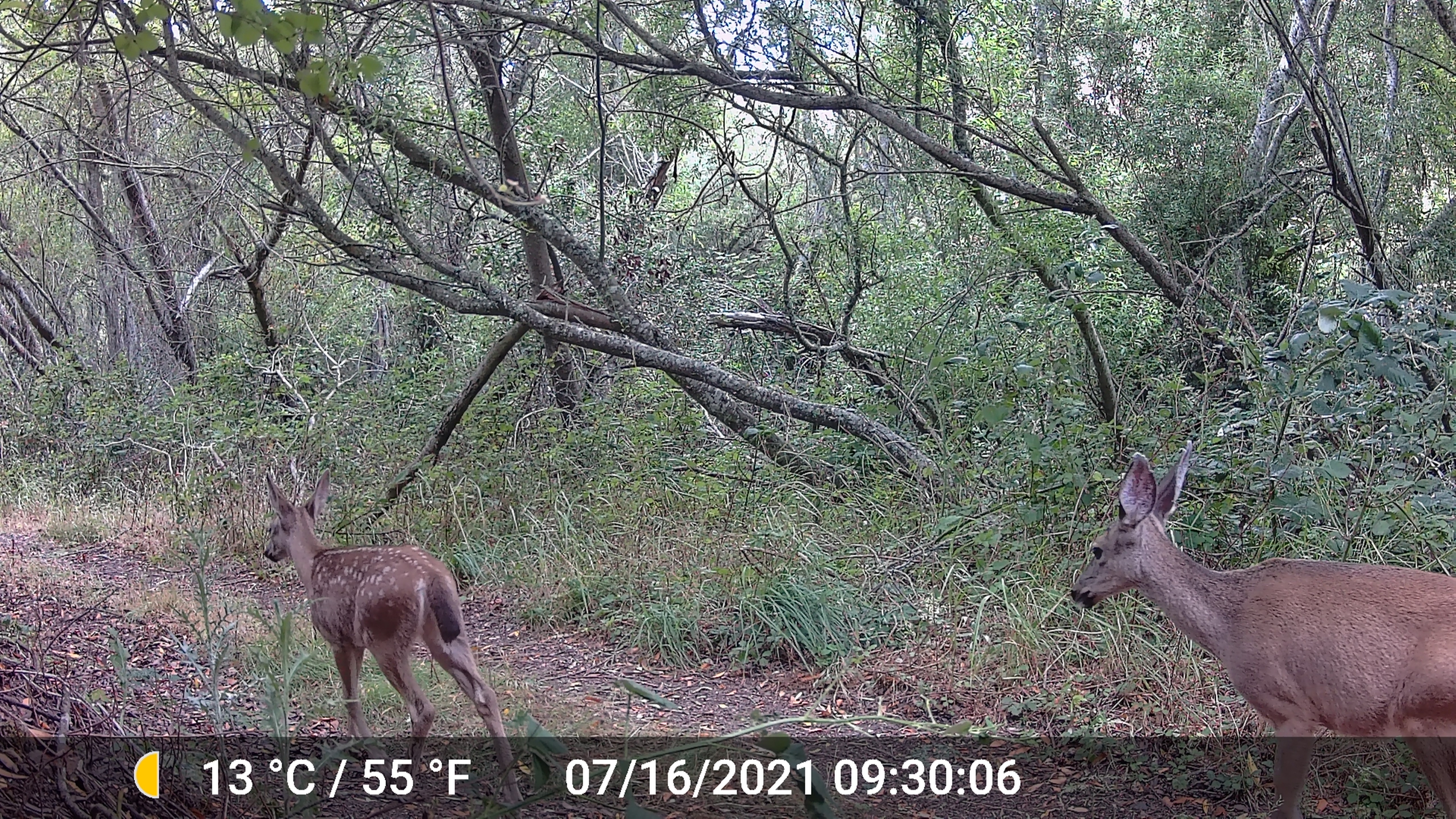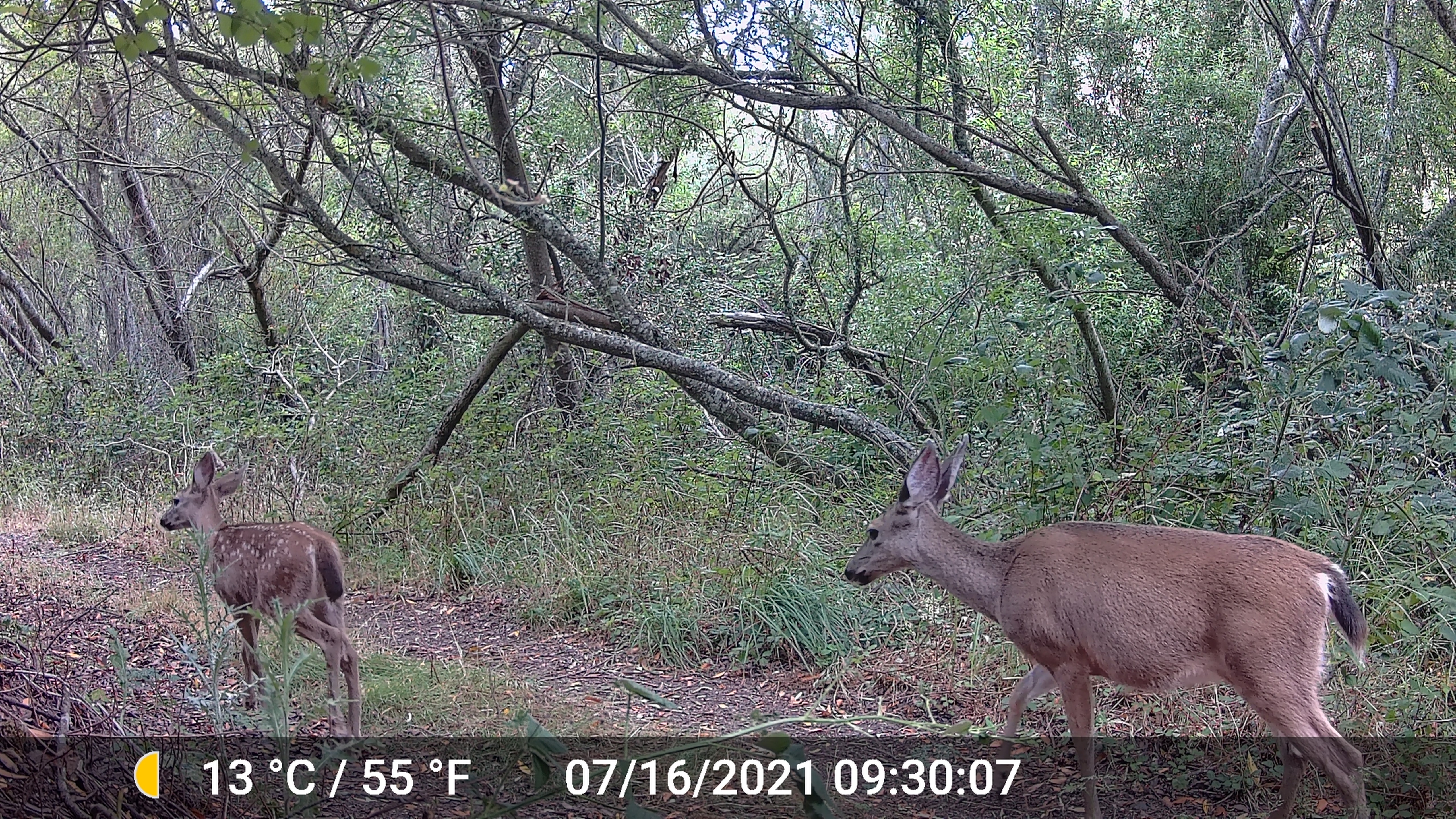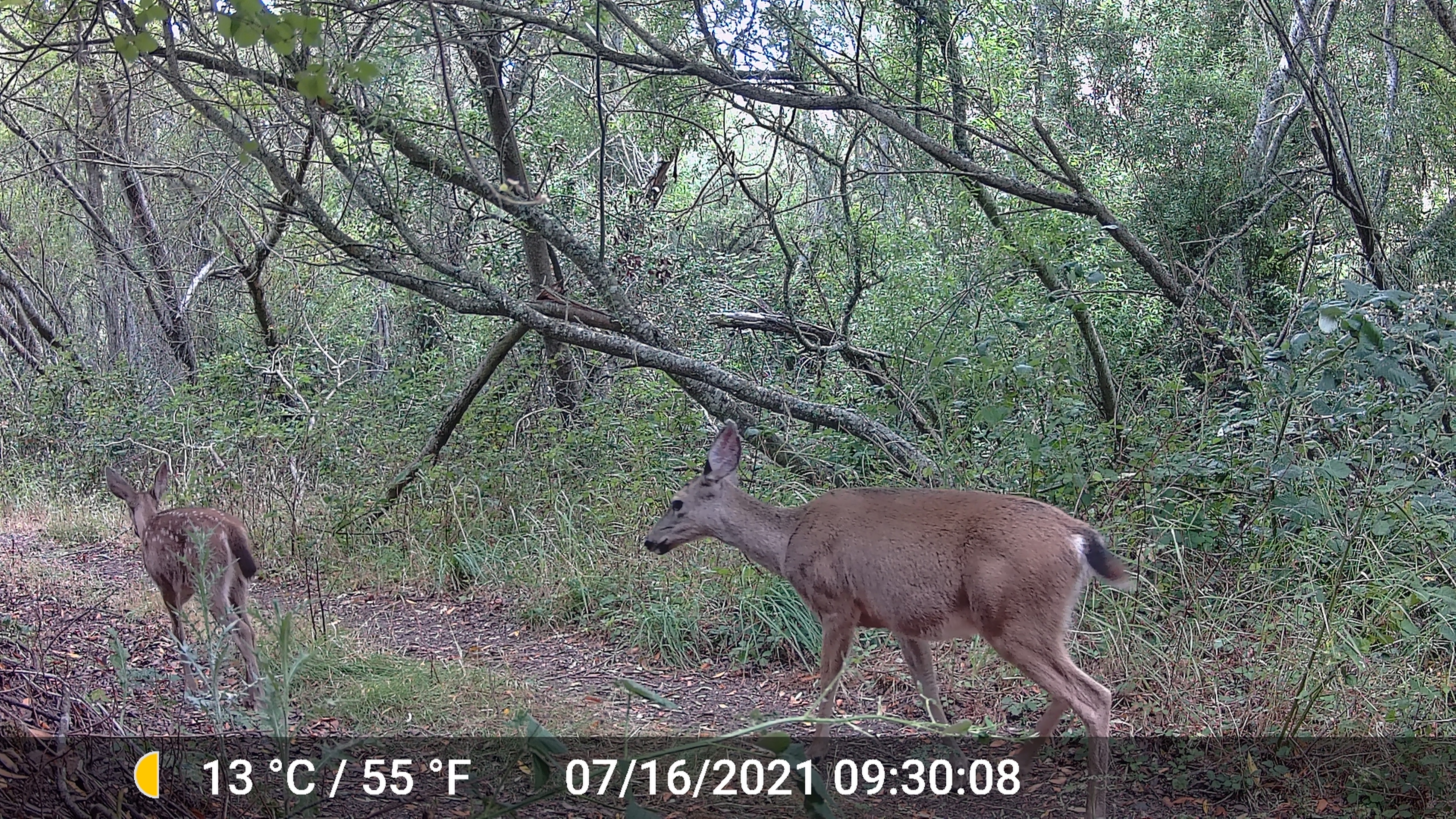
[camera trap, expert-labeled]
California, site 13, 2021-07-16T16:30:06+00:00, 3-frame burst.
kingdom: Animalia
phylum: Chordata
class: Mammalia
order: Artiodactyla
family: Cervidae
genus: Odocoileus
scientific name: Odocoileus hemionus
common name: mule deer